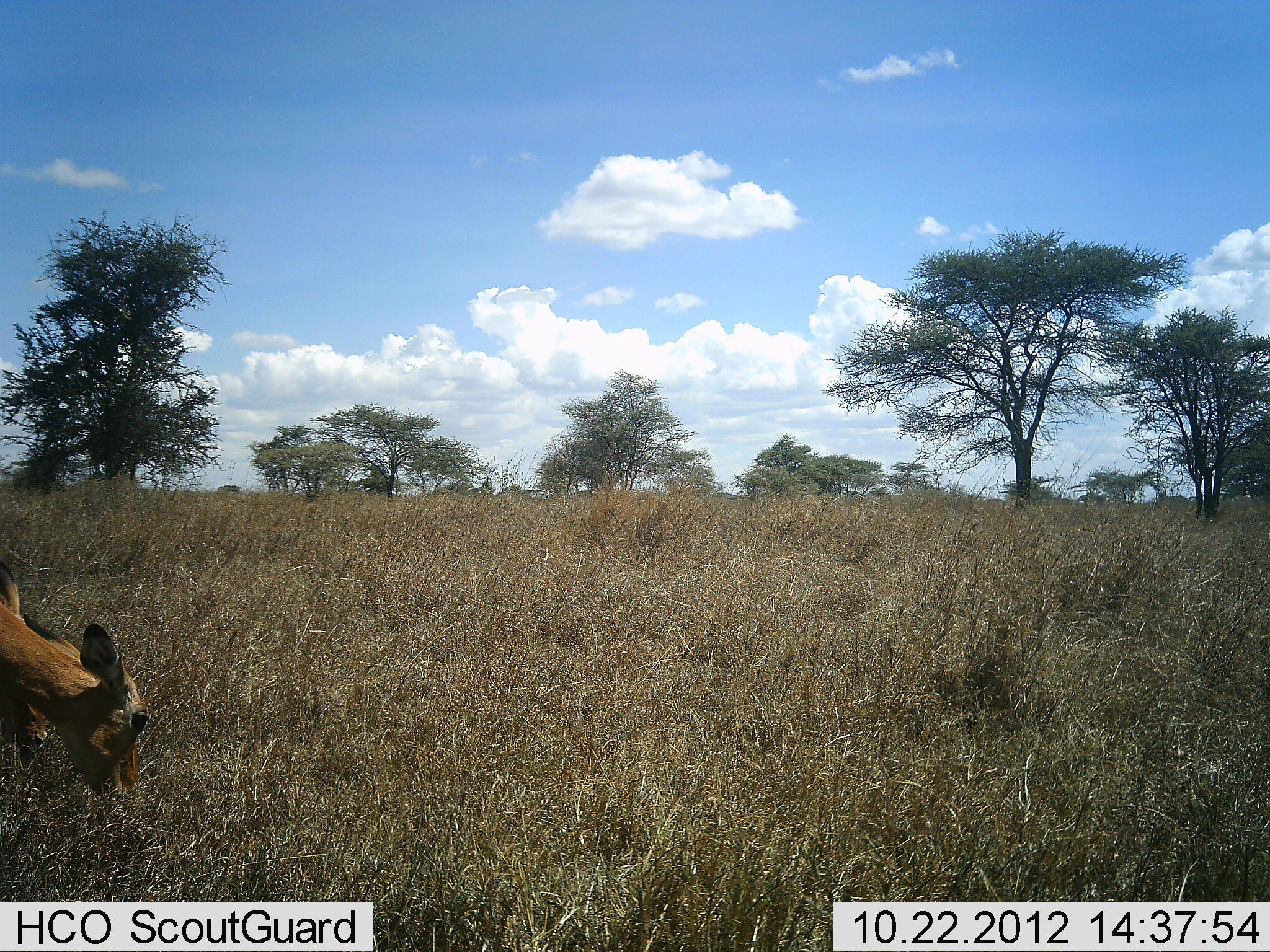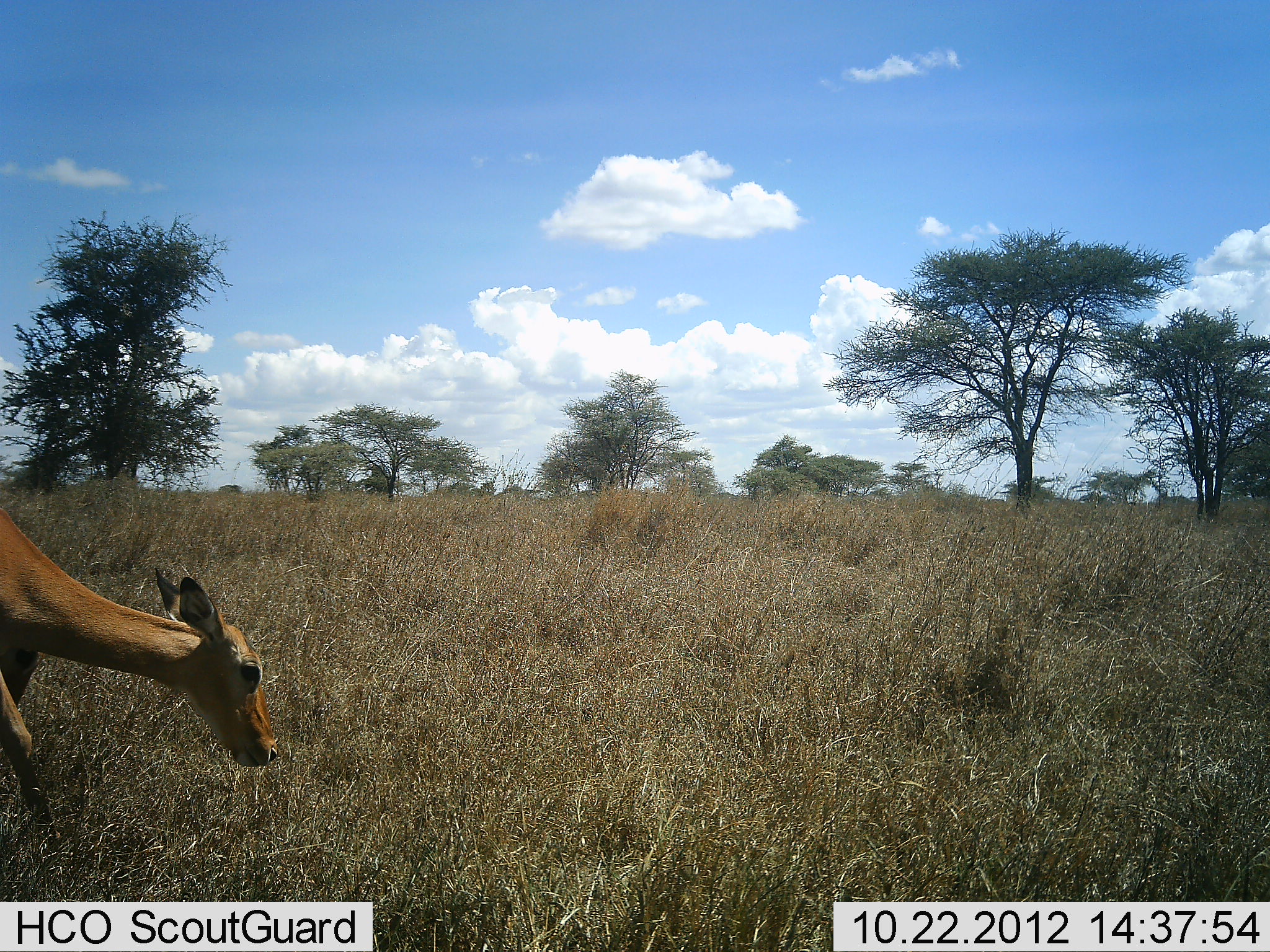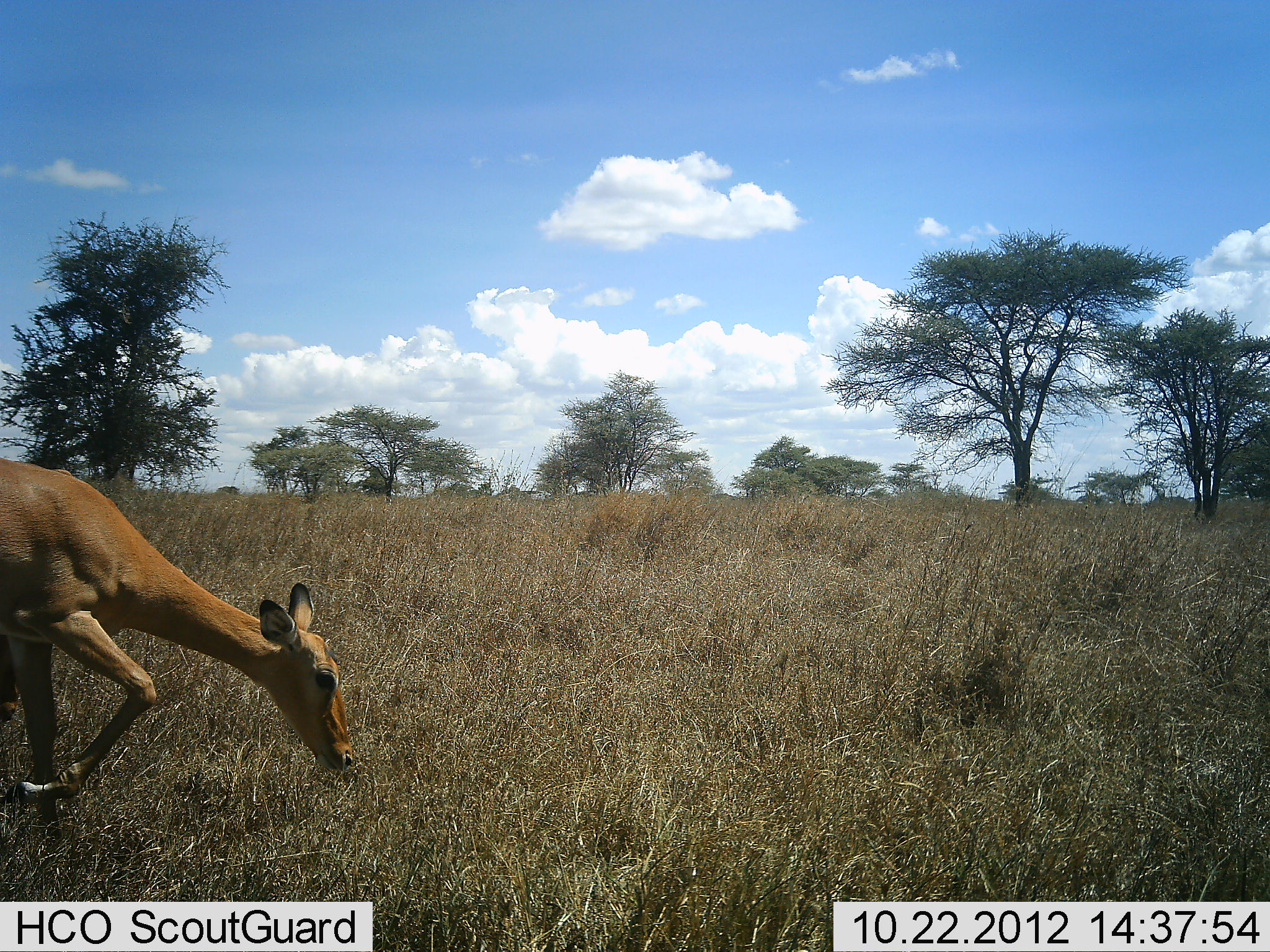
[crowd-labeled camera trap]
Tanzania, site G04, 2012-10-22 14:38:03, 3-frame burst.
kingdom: Animalia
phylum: Chordata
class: Mammalia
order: Artiodactyla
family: Bovidae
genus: Aepyceros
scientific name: Aepyceros melampus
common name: impala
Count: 1.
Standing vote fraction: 10%.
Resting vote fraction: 0%.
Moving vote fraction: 40%.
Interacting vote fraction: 0%.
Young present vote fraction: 0%.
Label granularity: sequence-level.